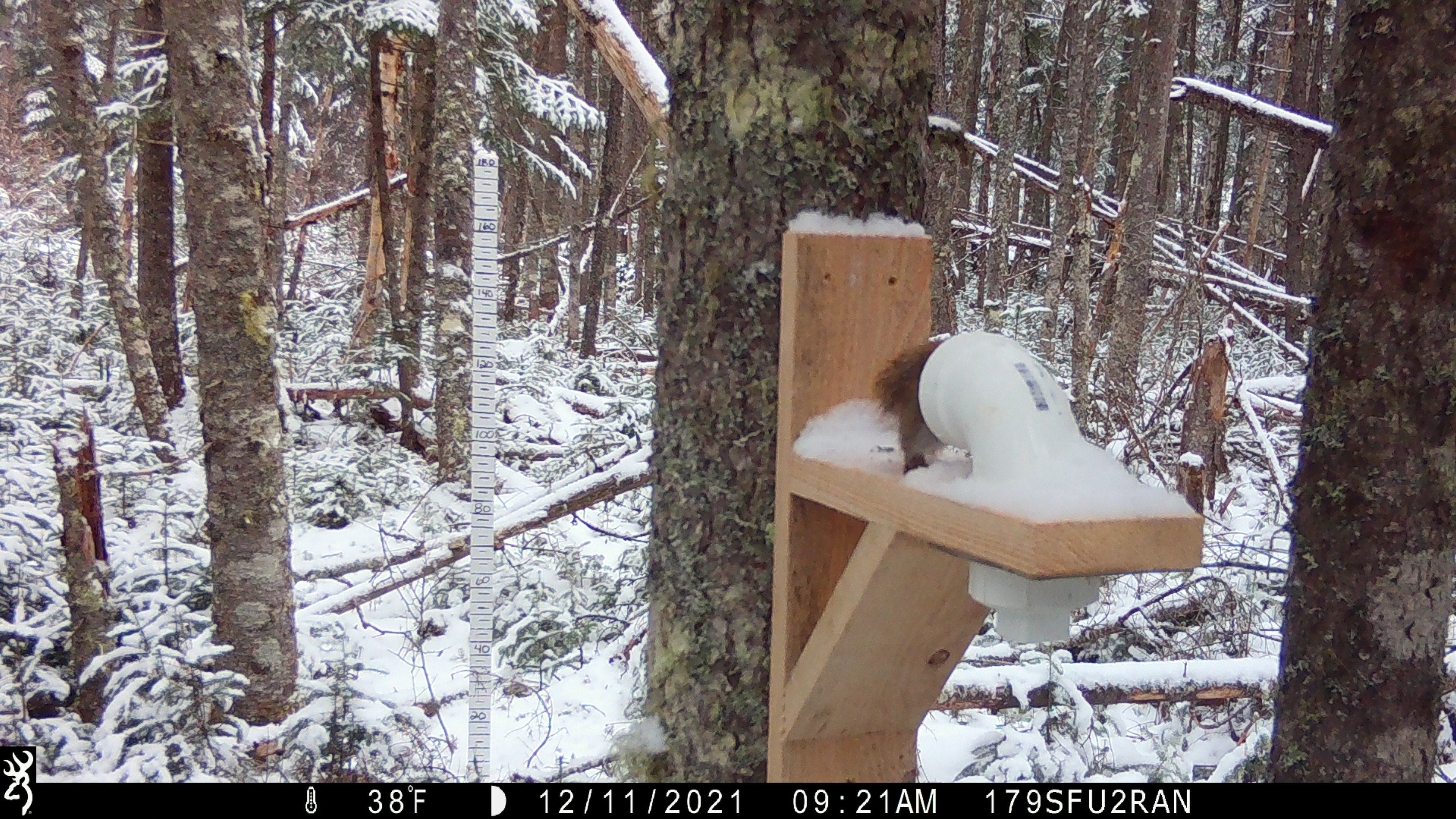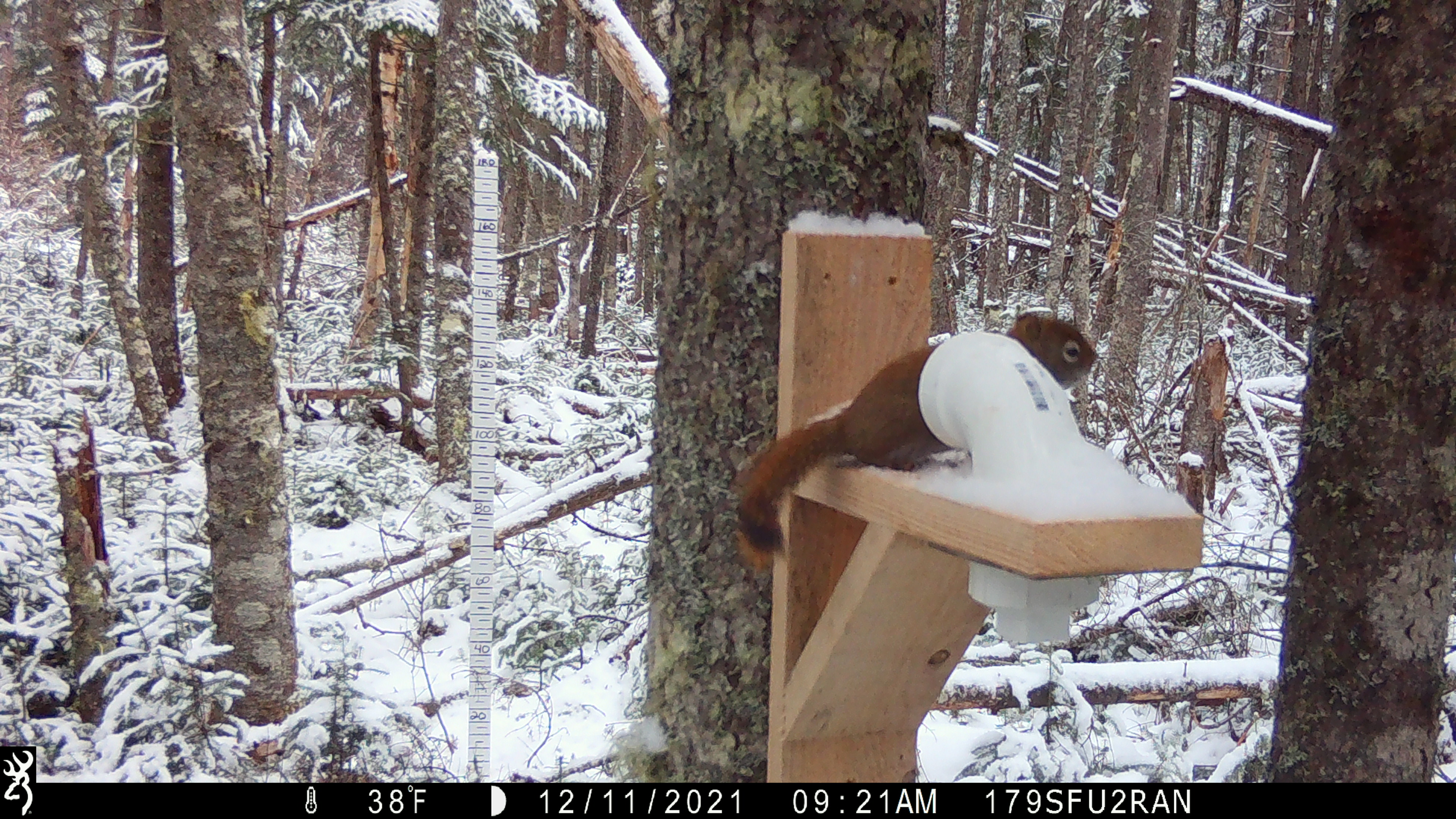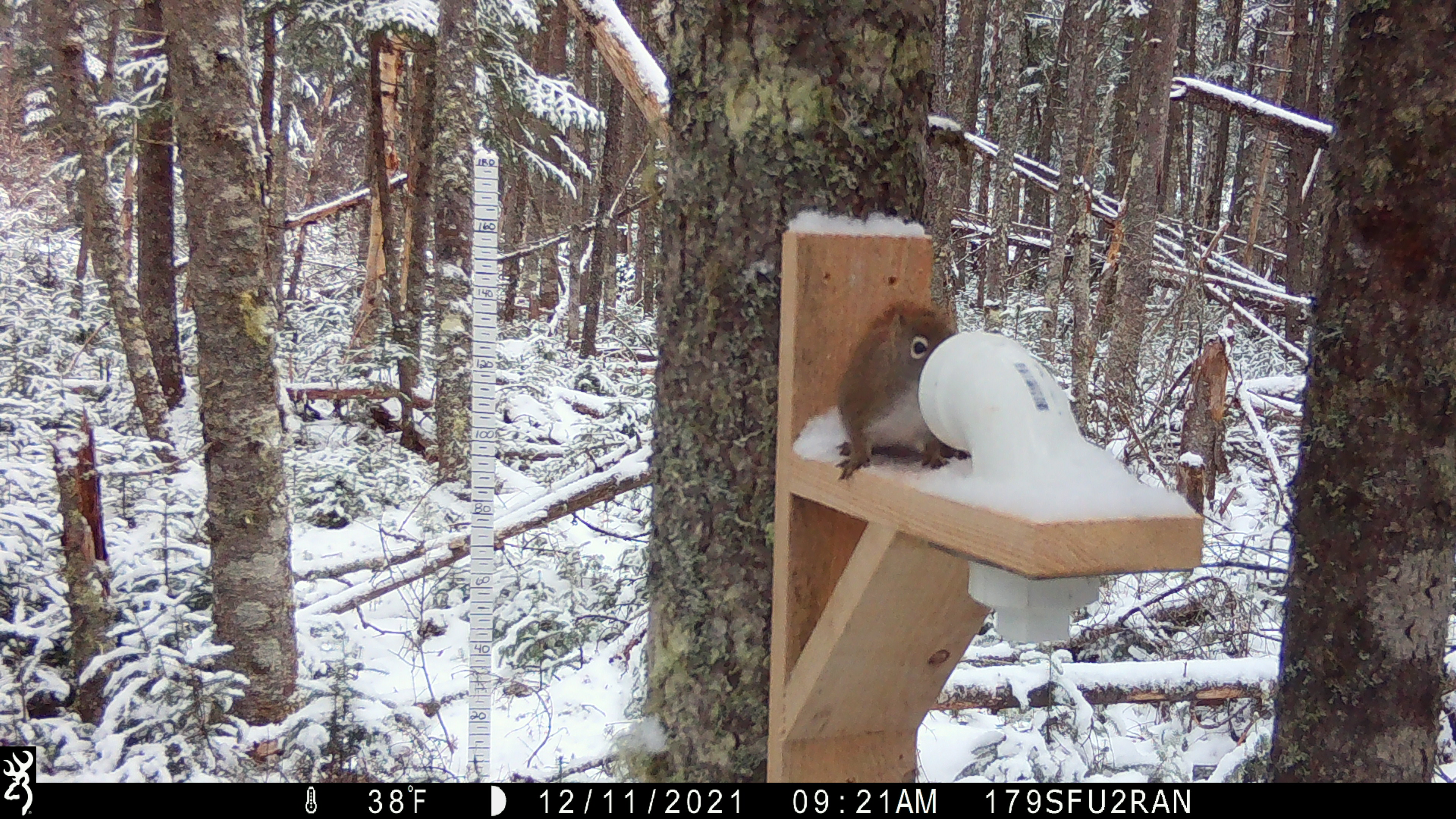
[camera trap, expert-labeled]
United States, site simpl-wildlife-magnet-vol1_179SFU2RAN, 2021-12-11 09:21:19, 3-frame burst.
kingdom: Animalia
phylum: Chordata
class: Mammalia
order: Rodentia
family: Sciuridae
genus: Tamiasciurus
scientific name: Tamiasciurus hudsonicus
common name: red squirrel